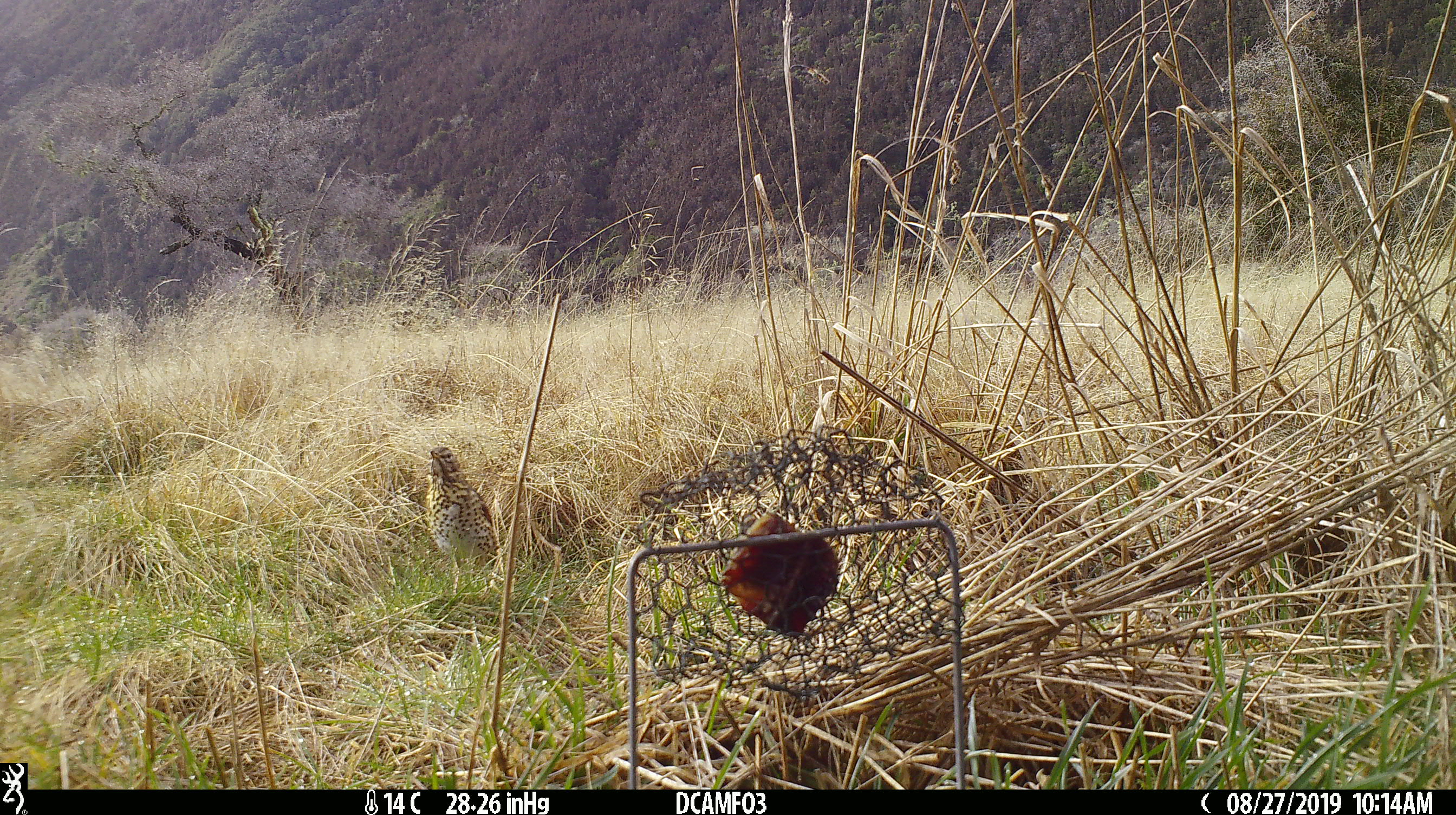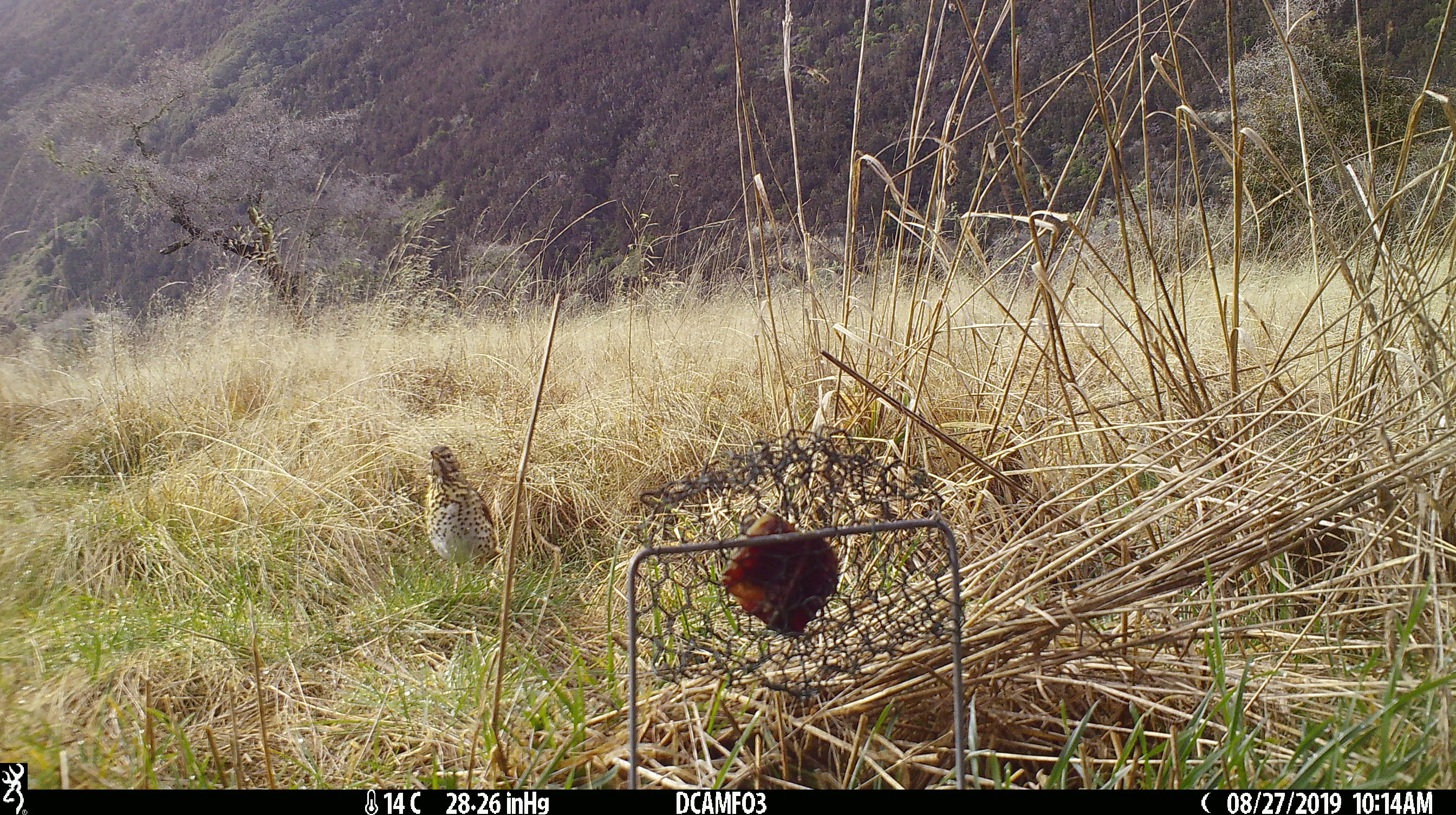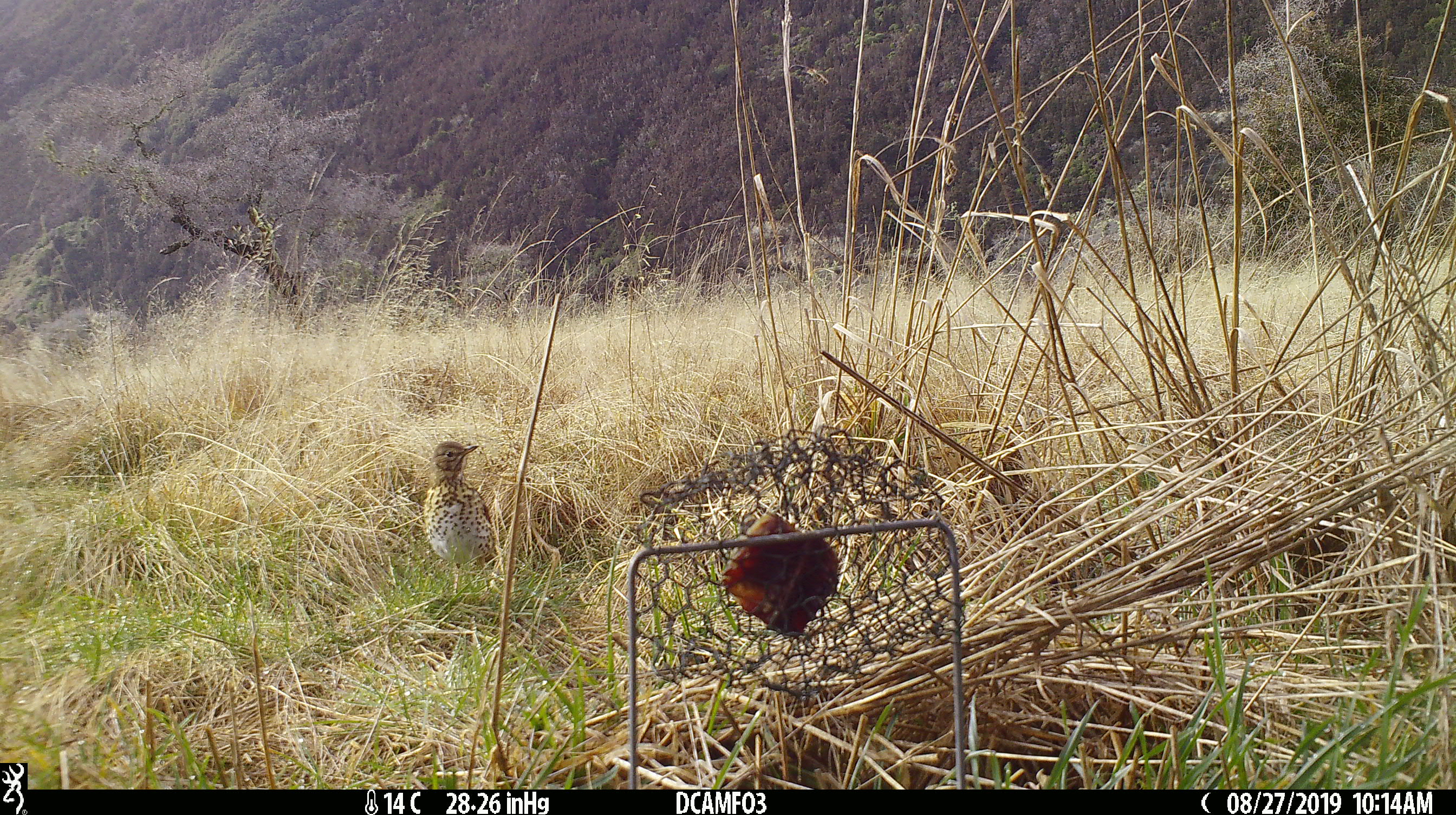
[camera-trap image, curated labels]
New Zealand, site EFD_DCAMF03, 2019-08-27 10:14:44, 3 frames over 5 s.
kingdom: Animalia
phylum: Chordata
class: Aves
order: Passeriformes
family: Turdidae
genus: Turdus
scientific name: Turdus philomelos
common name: song thrush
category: thrush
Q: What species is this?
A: Thrush (song thrush) (Turdus philomelos).